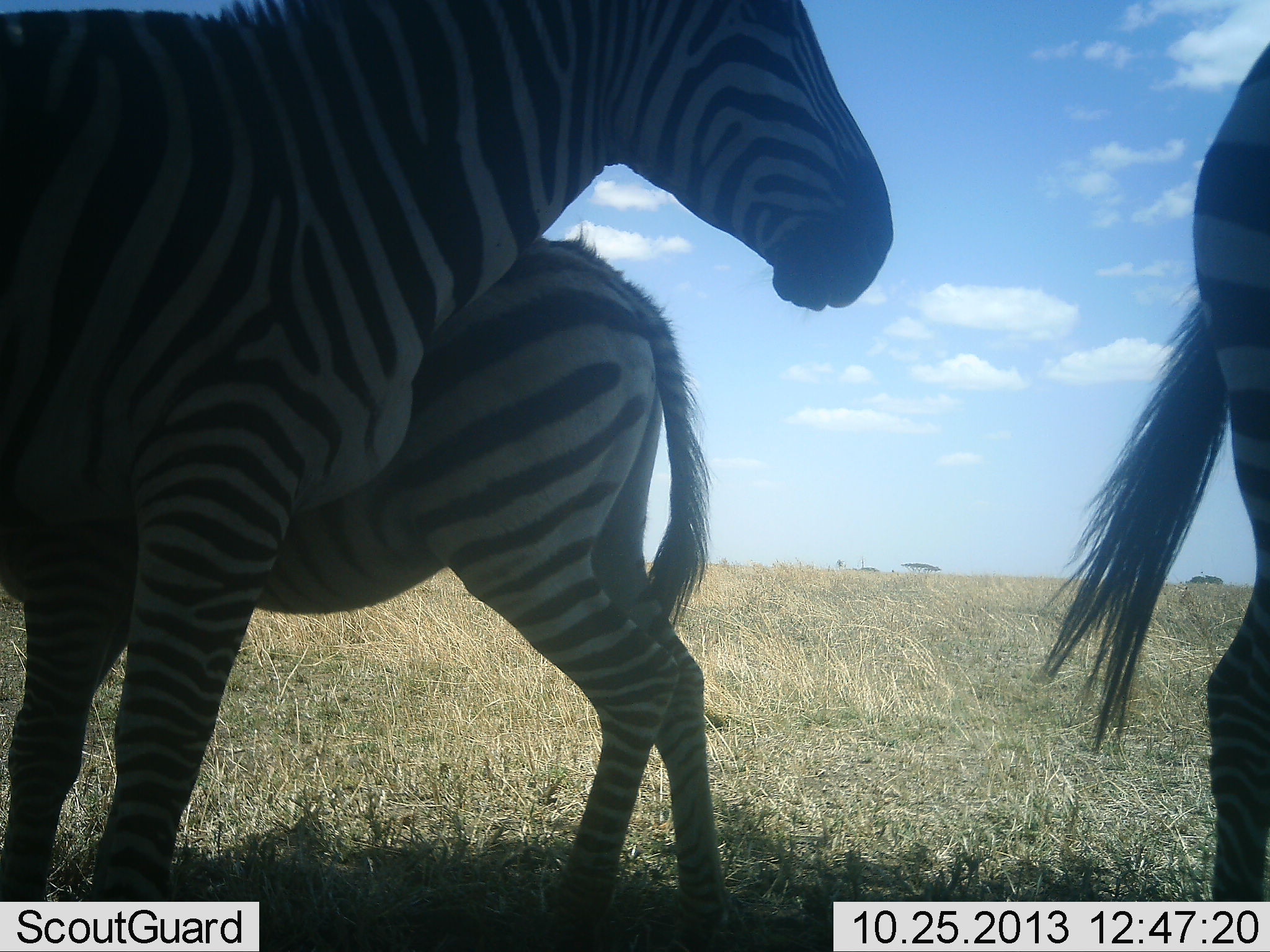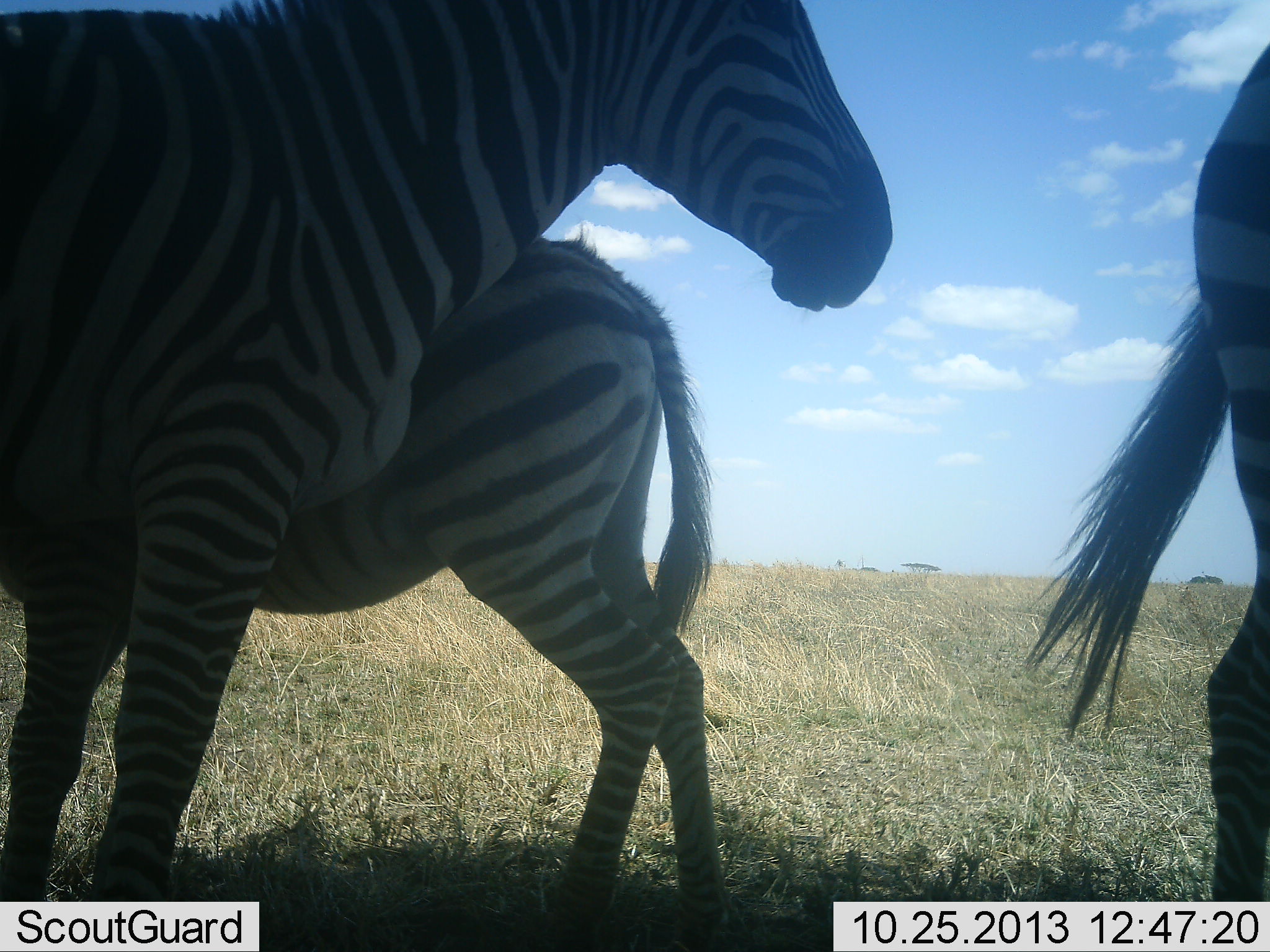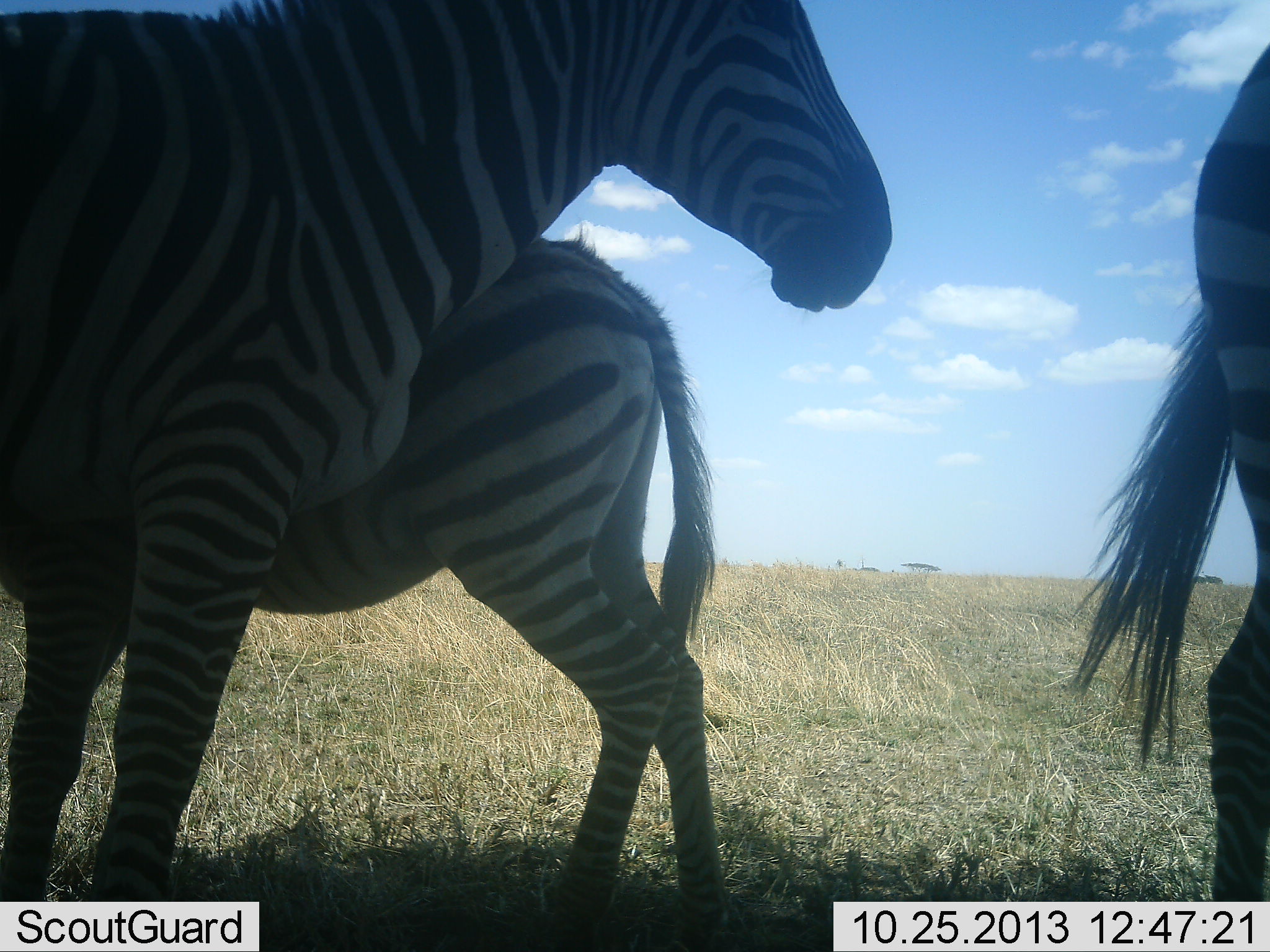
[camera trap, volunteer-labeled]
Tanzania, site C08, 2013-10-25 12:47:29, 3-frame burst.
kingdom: Animalia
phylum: Chordata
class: Mammalia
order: Perissodactyla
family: Equidae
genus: Equus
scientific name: Equus quagga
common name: plains zebra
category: zebra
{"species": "zebra (plains zebra) (Equus quagga)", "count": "3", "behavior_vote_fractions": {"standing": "88%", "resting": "6%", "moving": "15%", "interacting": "9%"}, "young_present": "24%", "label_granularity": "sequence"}